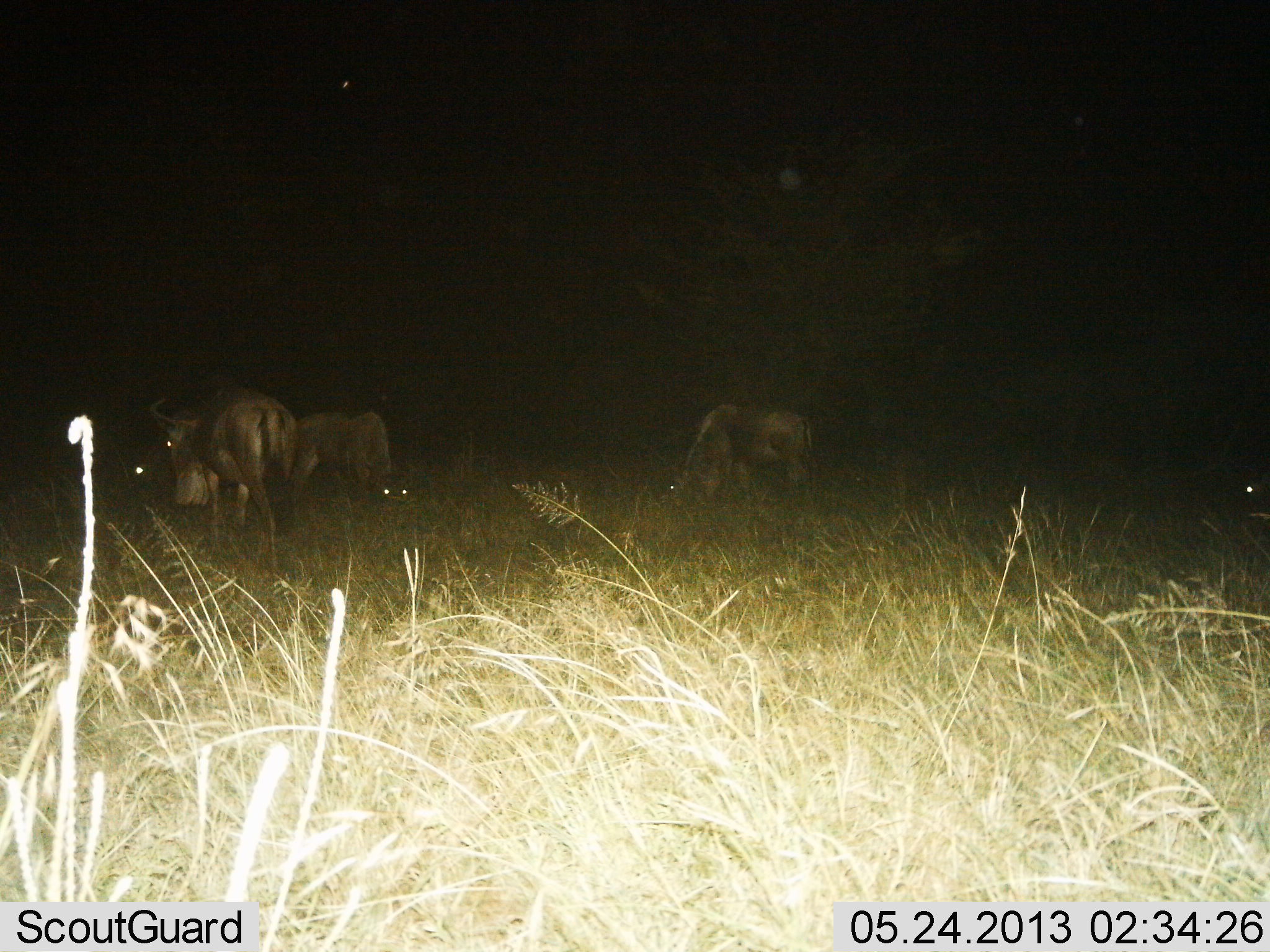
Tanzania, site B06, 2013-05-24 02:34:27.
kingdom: Animalia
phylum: Chordata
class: Mammalia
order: Artiodactyla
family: Bovidae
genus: Connochaetes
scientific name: Connochaetes taurinus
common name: blue wildebeest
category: wildebeest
Wildebeest (blue wildebeest) (Connochaetes taurinus), count 5. Behavior (volunteer vote fractions): standing 60%, resting 20%, moving 10%, interacting 0%. Young present (vote fraction): 0%. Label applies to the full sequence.